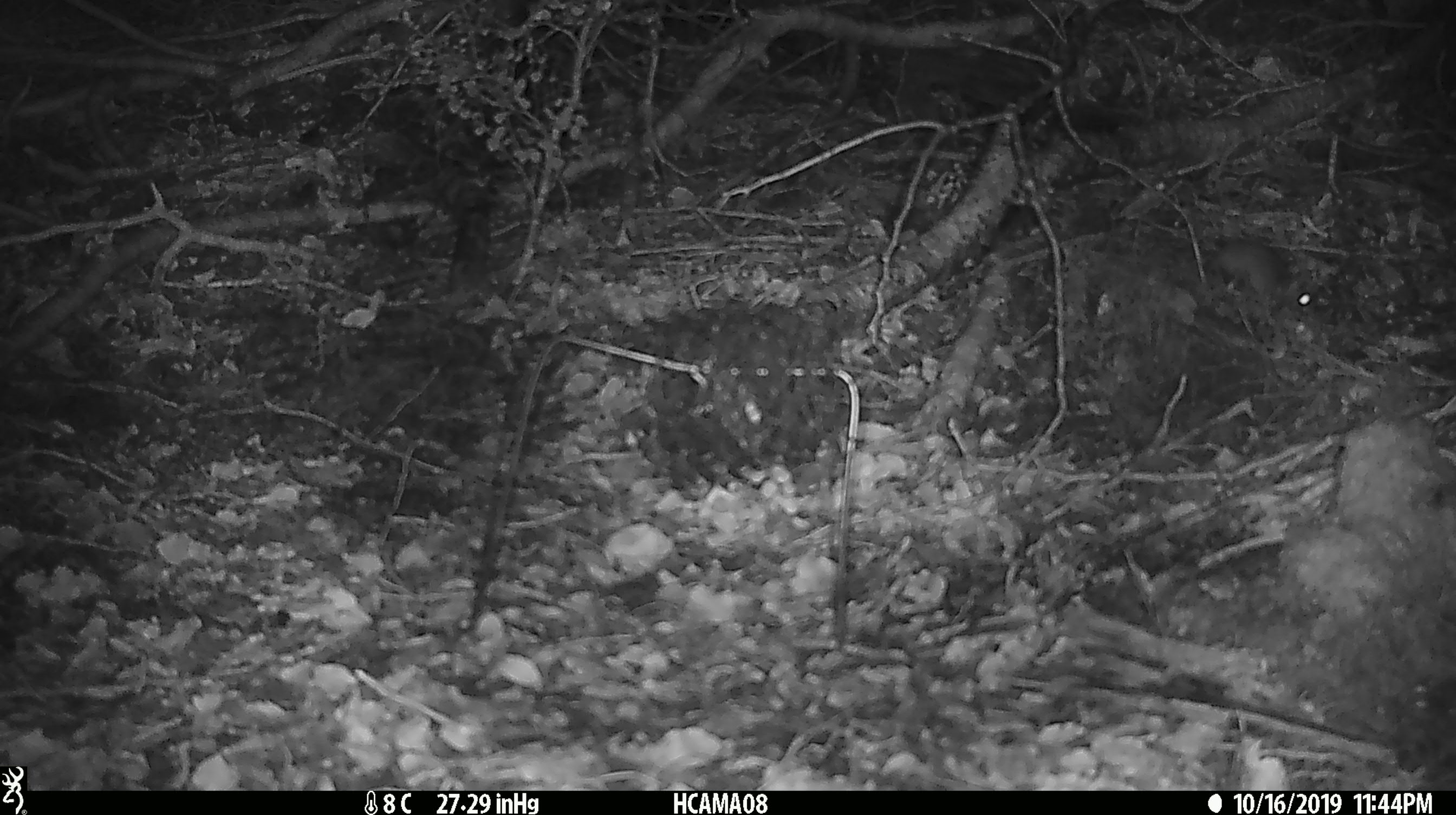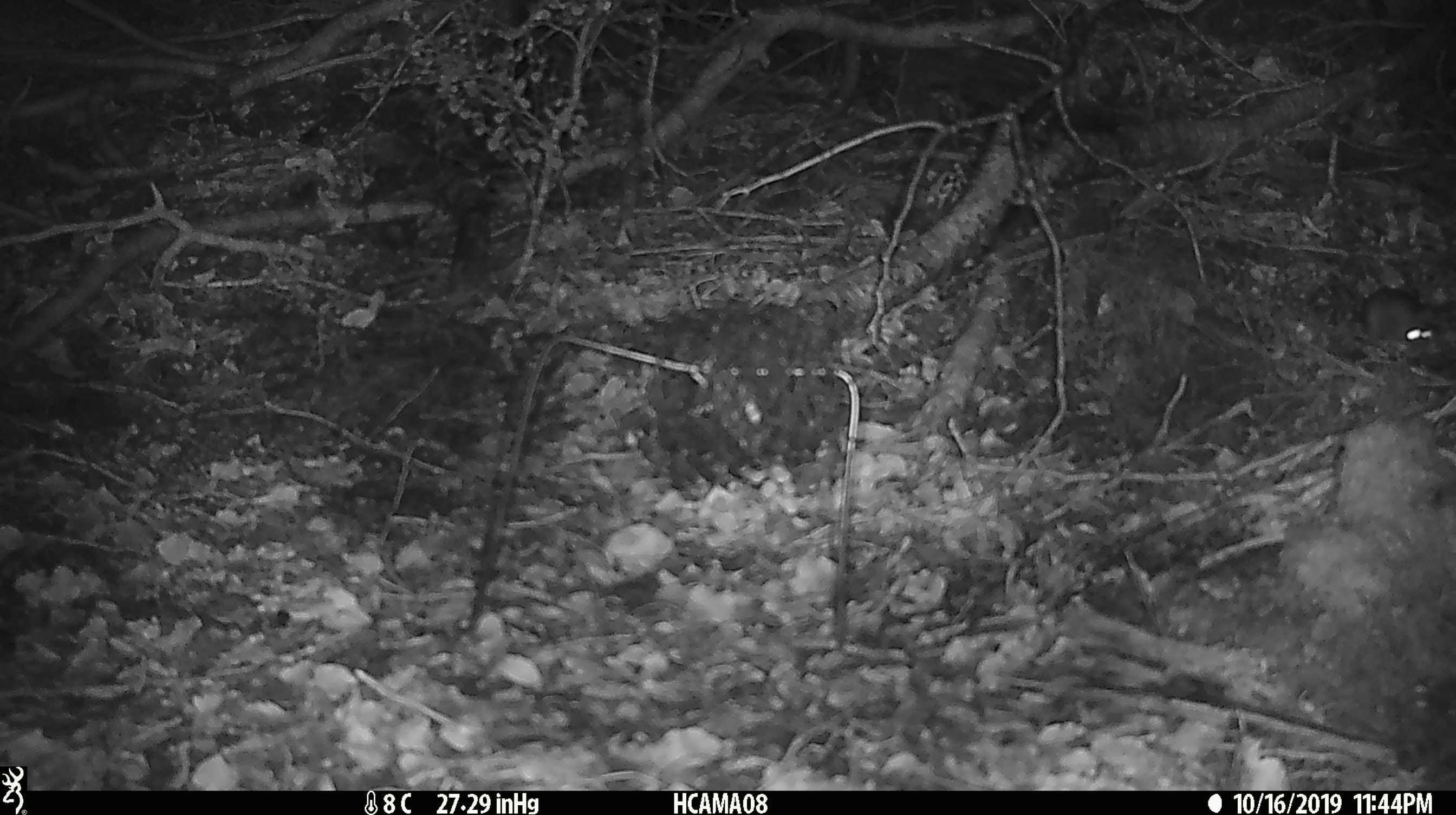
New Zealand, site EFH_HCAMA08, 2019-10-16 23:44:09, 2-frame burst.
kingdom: Animalia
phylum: Chordata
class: Mammalia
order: Rodentia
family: Muridae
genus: Mus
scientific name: Mus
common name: mouse